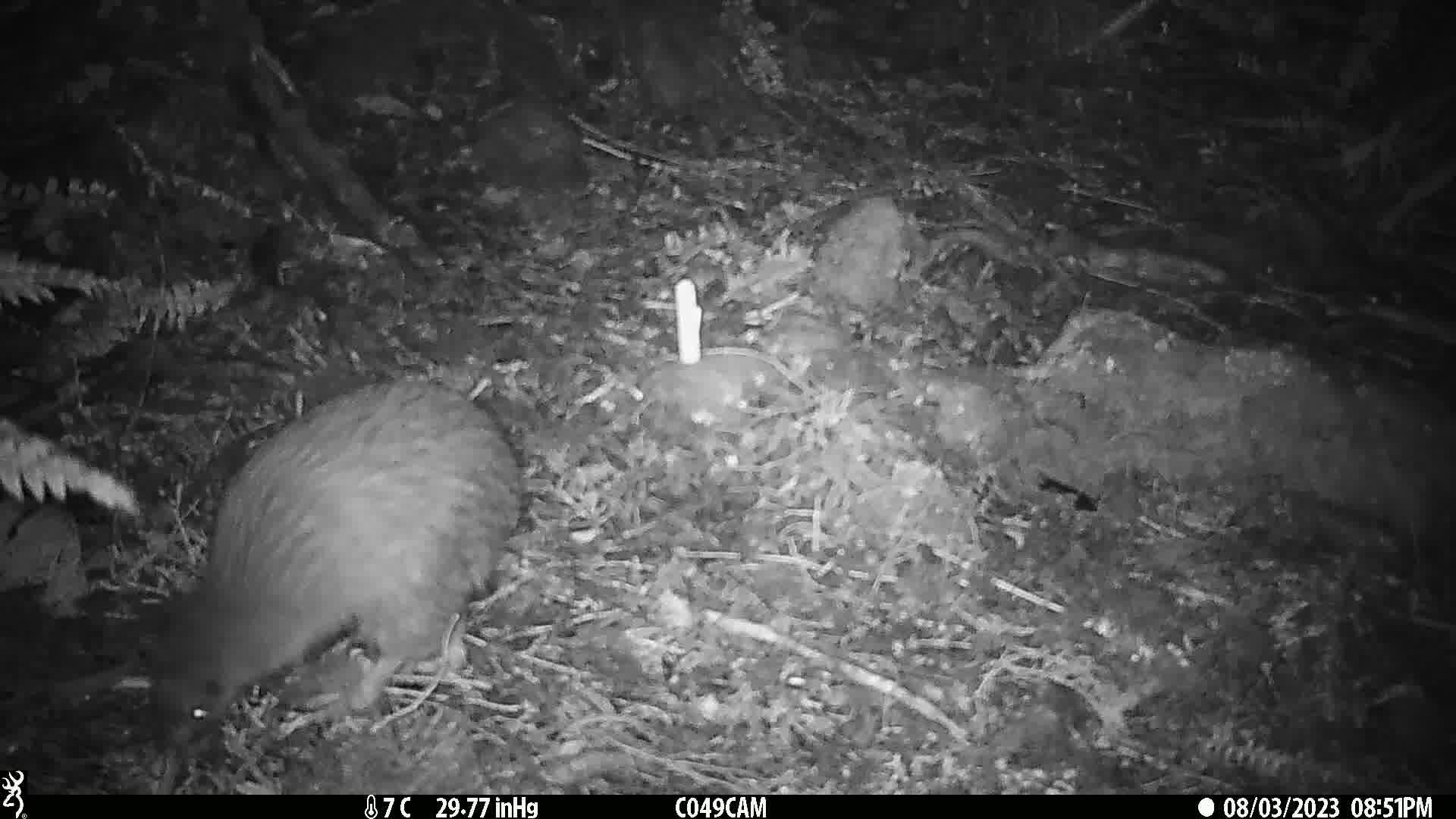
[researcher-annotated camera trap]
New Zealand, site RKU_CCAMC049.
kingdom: Animalia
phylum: Chordata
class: Aves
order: Apterygiformes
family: Apterygidae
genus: Apteryx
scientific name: Apteryx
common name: kiwi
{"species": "kiwi (Apteryx)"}